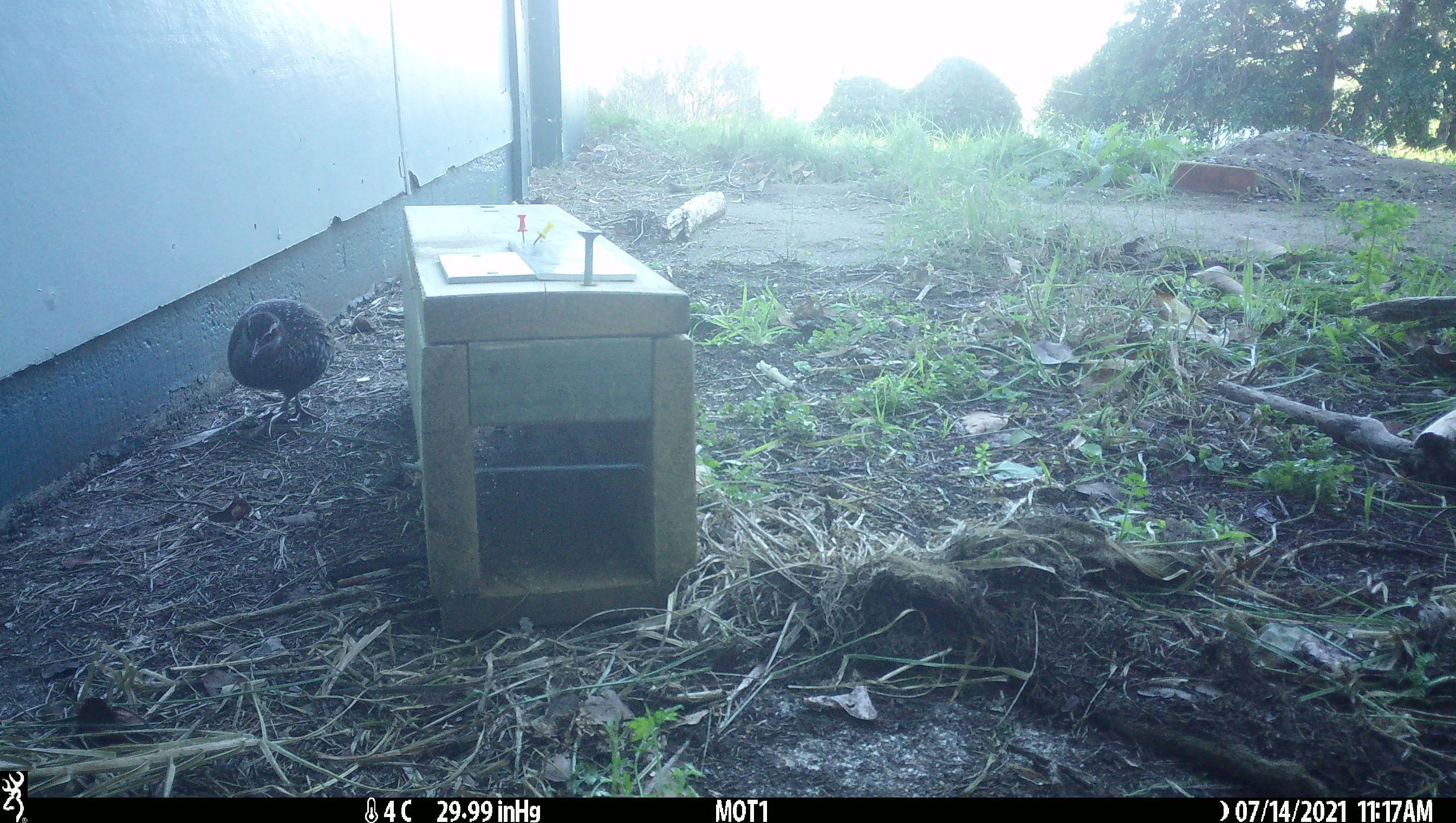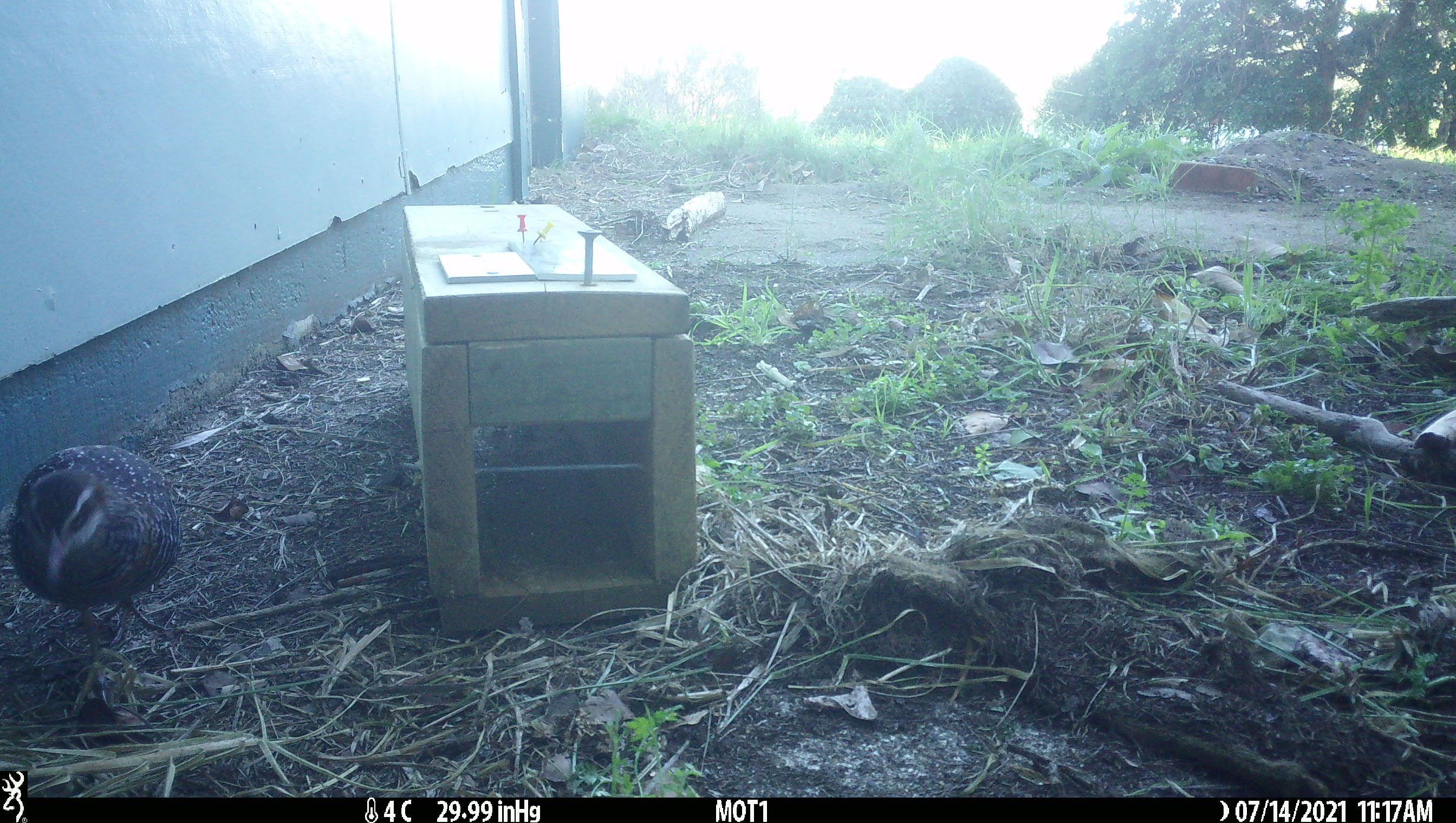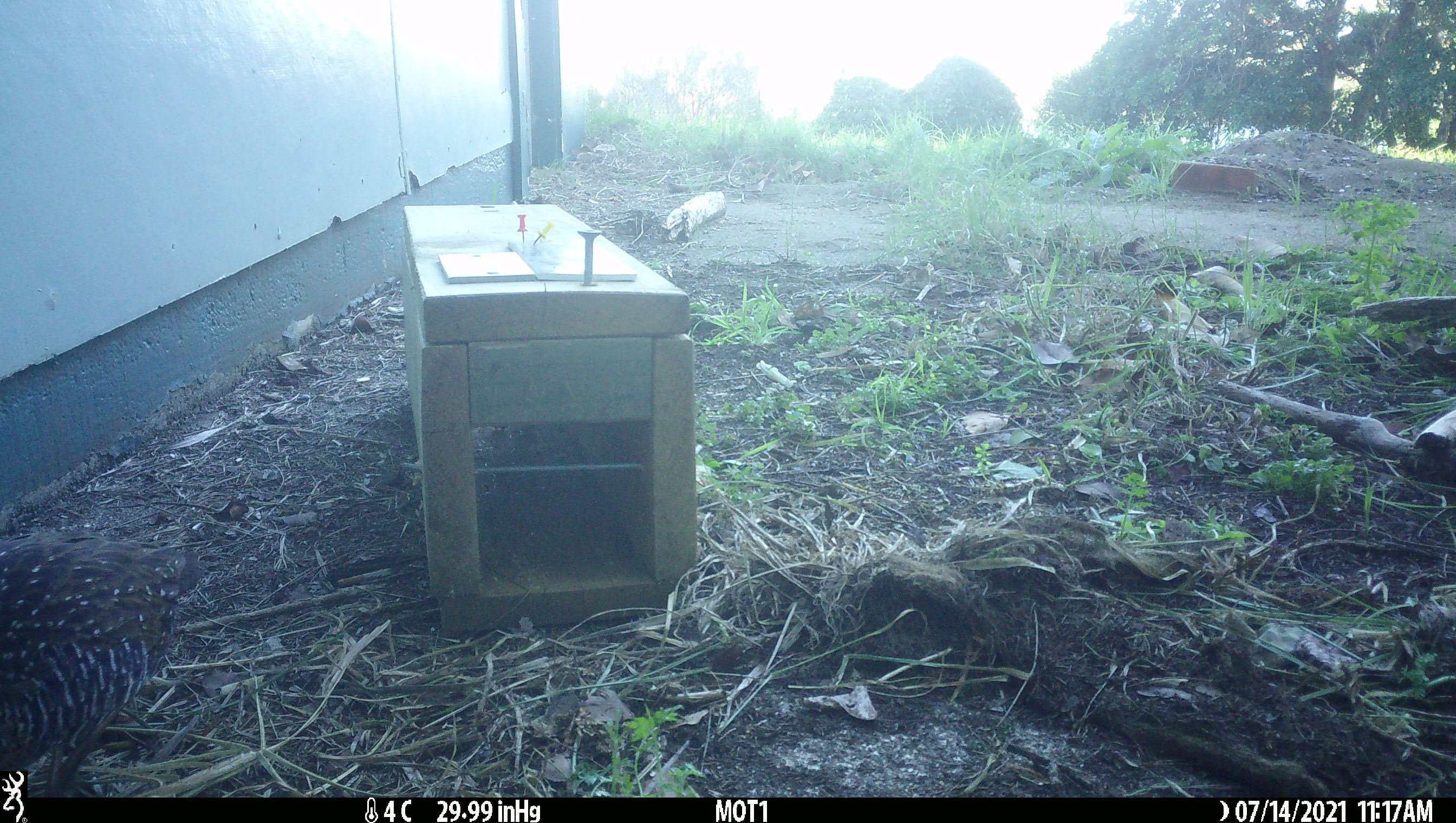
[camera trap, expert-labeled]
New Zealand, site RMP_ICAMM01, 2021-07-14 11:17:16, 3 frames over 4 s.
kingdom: Animalia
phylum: Chordata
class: Aves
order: Gruiformes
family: Rallidae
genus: Gallirallus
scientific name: Gallirallus philippensis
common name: buff-banded rail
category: banded rail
Banded rail (buff-banded rail) (Gallirallus philippensis).